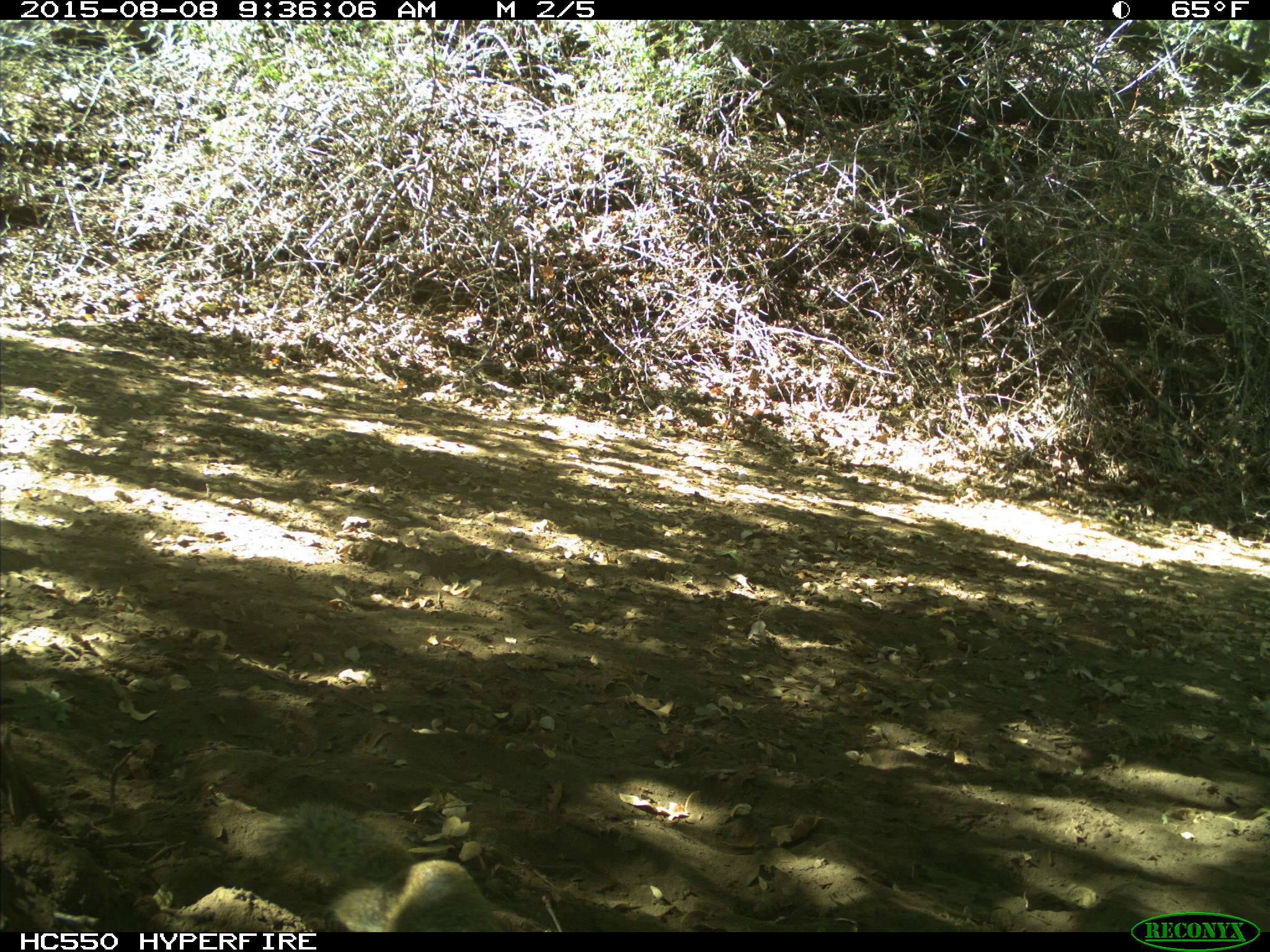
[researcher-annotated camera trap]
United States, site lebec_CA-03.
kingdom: Animalia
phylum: Chordata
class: Mammalia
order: Rodentia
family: Sciuridae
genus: Otospermophilus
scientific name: Otospermophilus beecheyi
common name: california ground squirrel